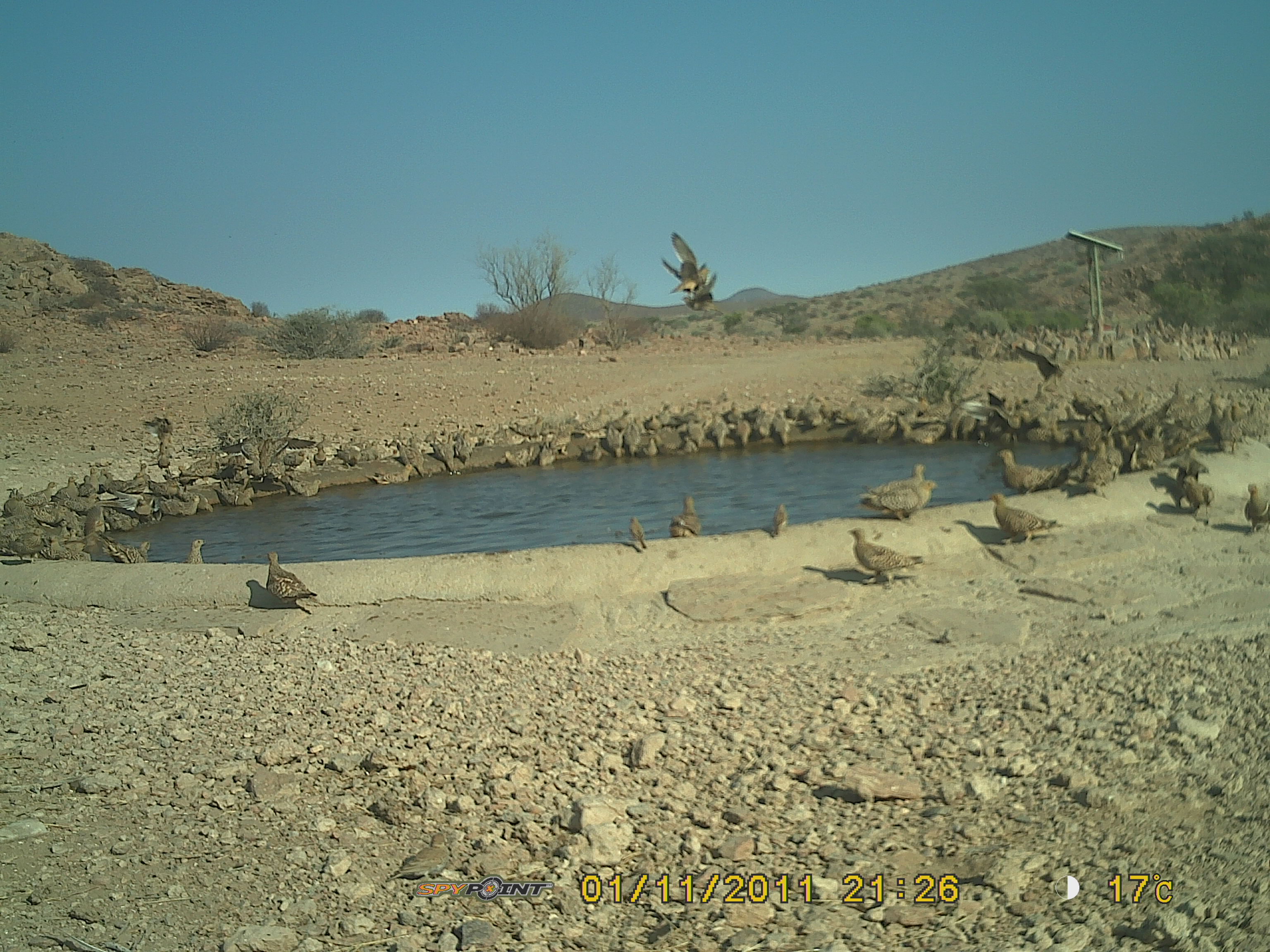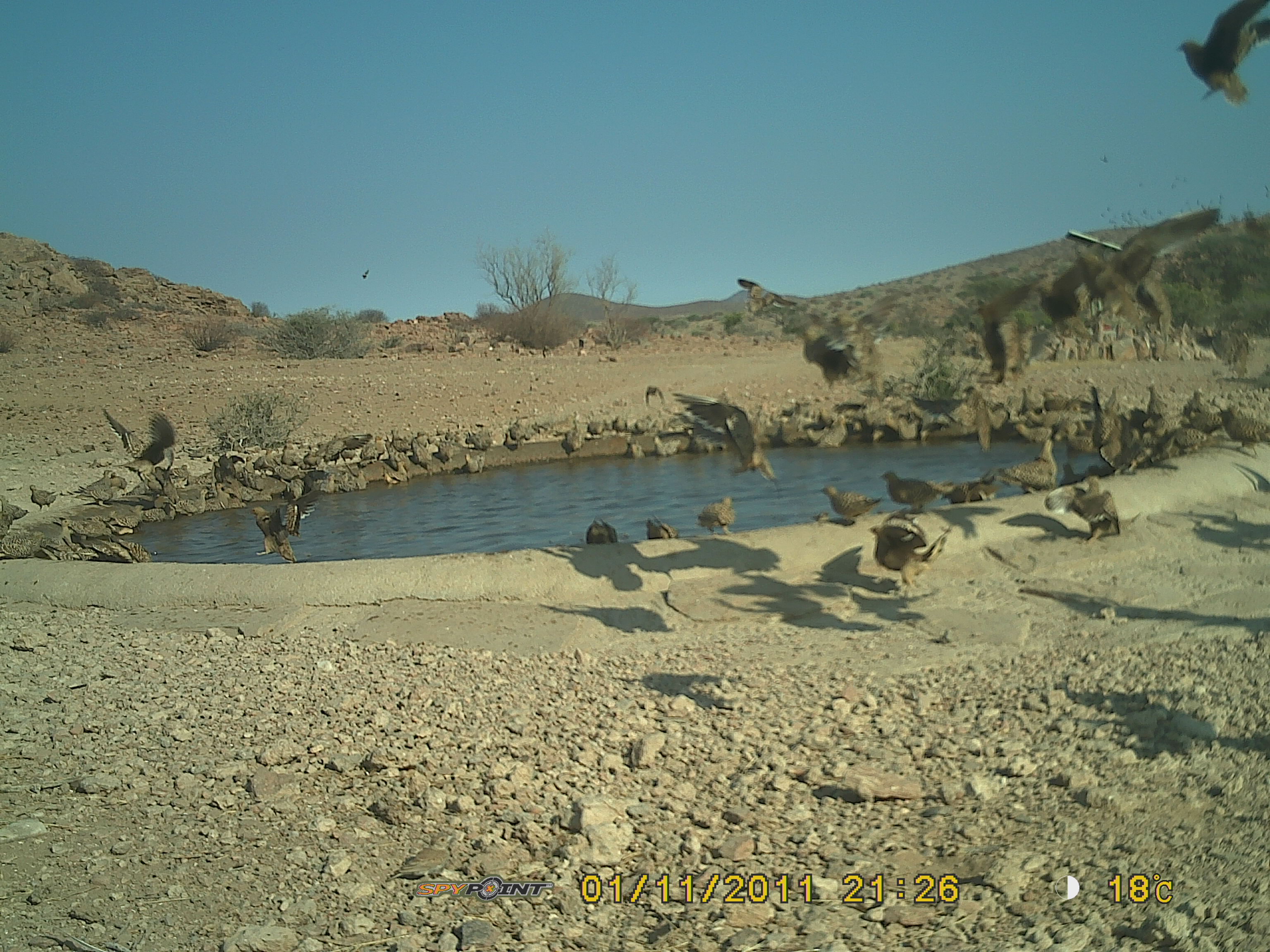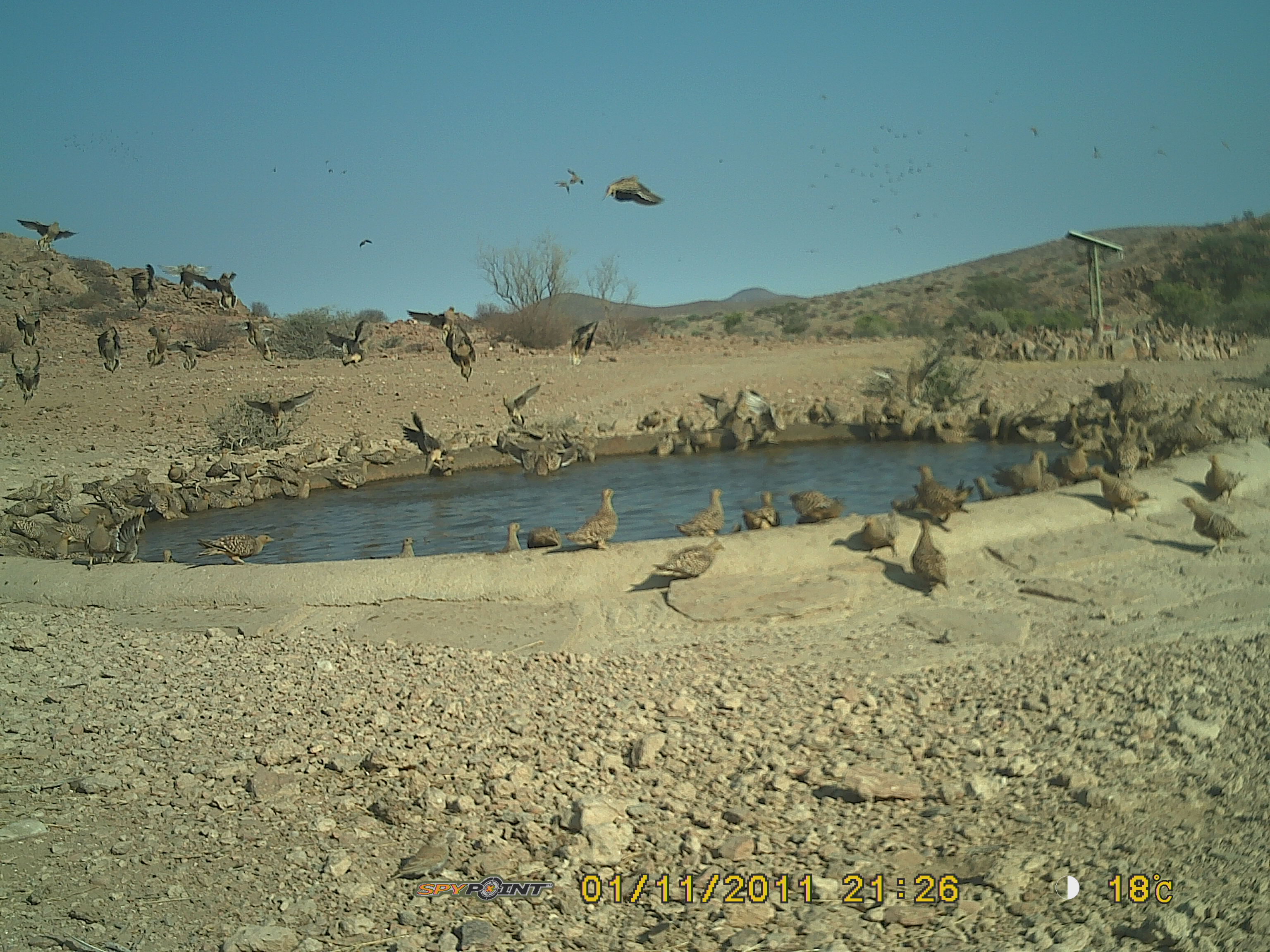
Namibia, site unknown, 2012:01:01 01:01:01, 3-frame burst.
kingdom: Animalia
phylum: Chordata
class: Aves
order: Pterocliformes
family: Pteroclidae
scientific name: Pteroclidae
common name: sandgrouse